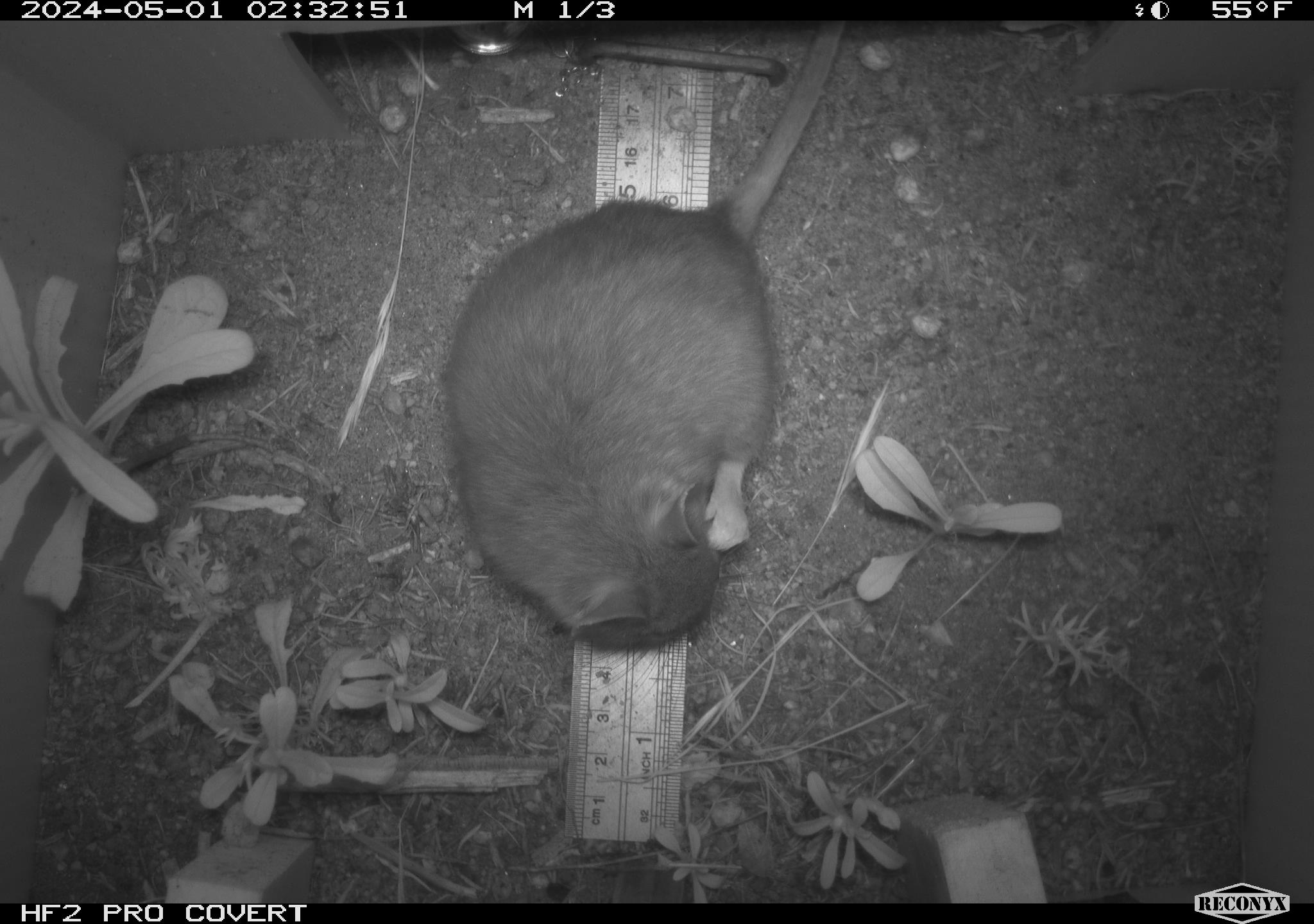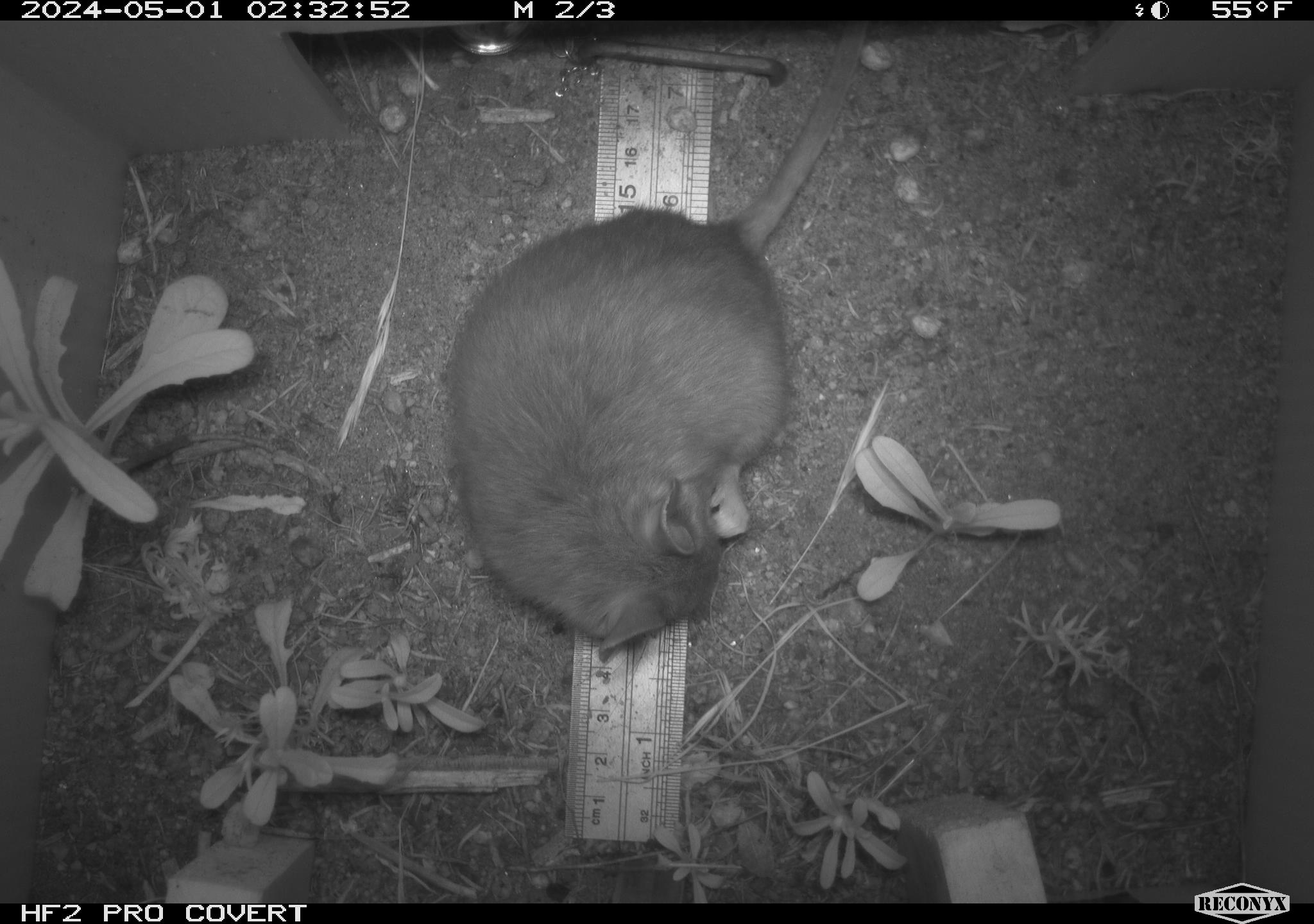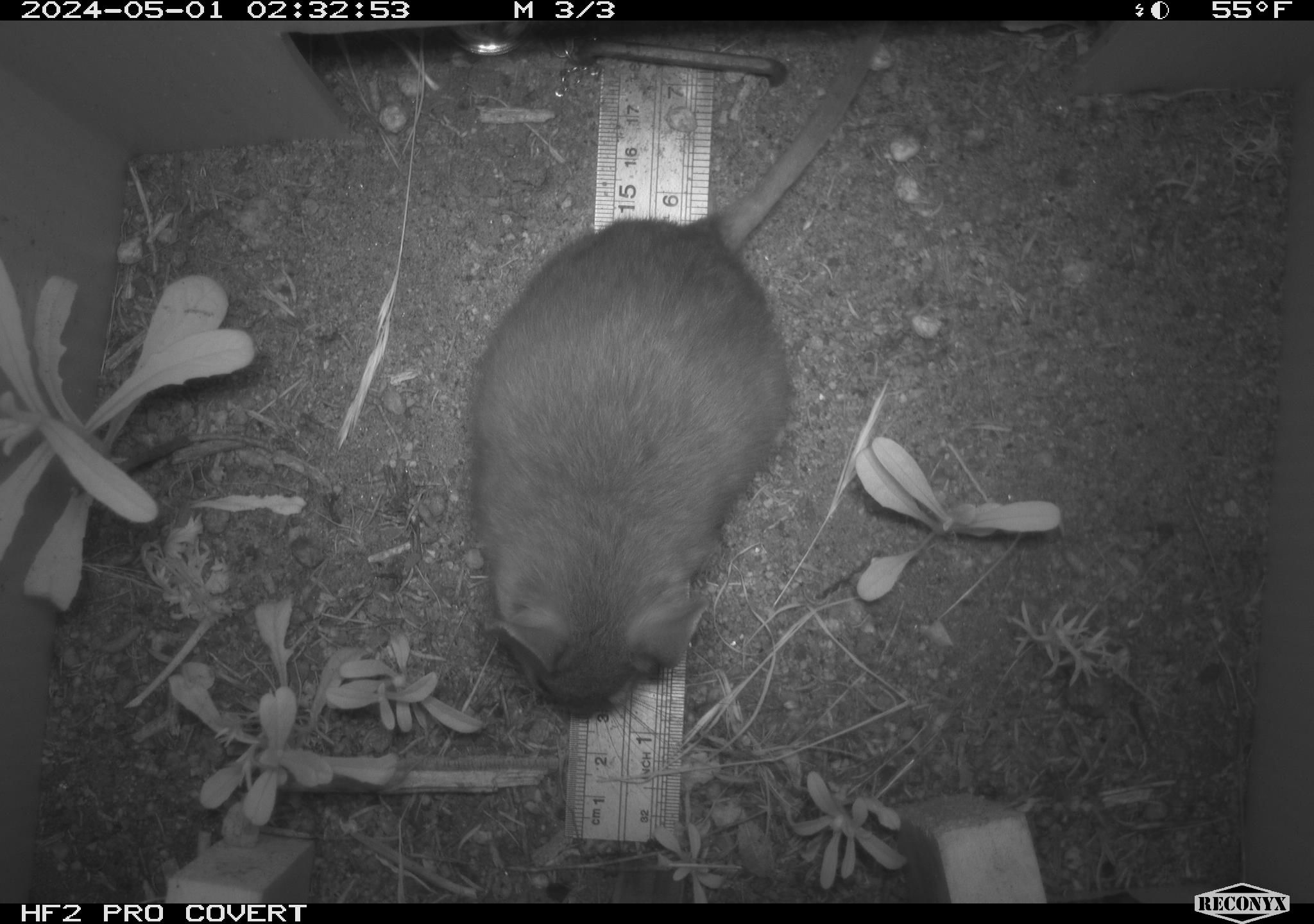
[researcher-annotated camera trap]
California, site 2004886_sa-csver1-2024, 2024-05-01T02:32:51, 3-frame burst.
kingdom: Animalia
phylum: Chordata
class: Mammalia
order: Rodentia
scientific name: Rodentia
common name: rodent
Rodent (Rodentia).